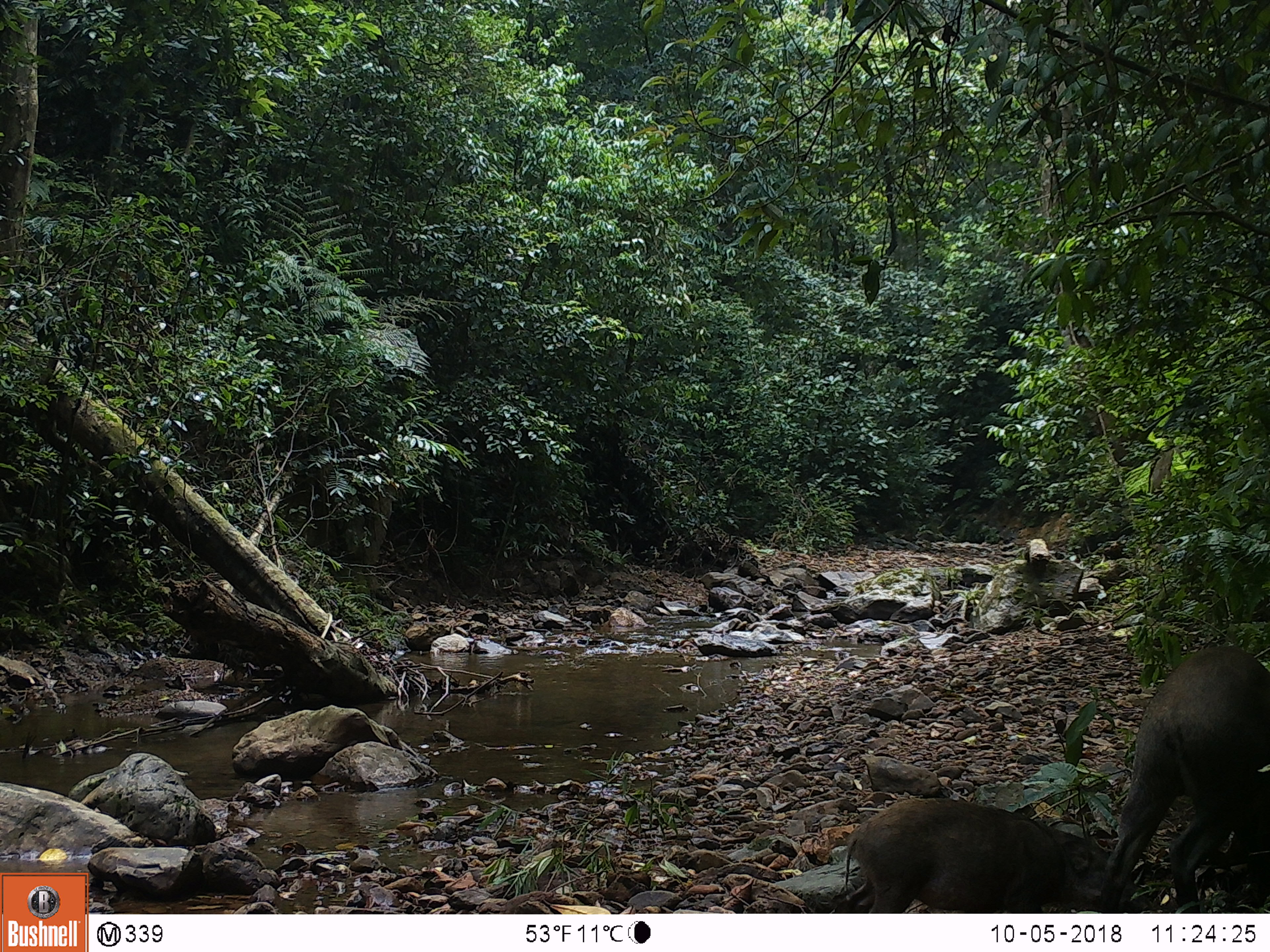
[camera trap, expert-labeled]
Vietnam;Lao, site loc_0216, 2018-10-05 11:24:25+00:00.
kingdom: Animalia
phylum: Chordata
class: Mammalia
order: Artiodactyla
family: Suidae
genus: Sus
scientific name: Sus scrofa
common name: eurasian wild pig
Eurasian wild pig (Sus scrofa). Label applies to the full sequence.